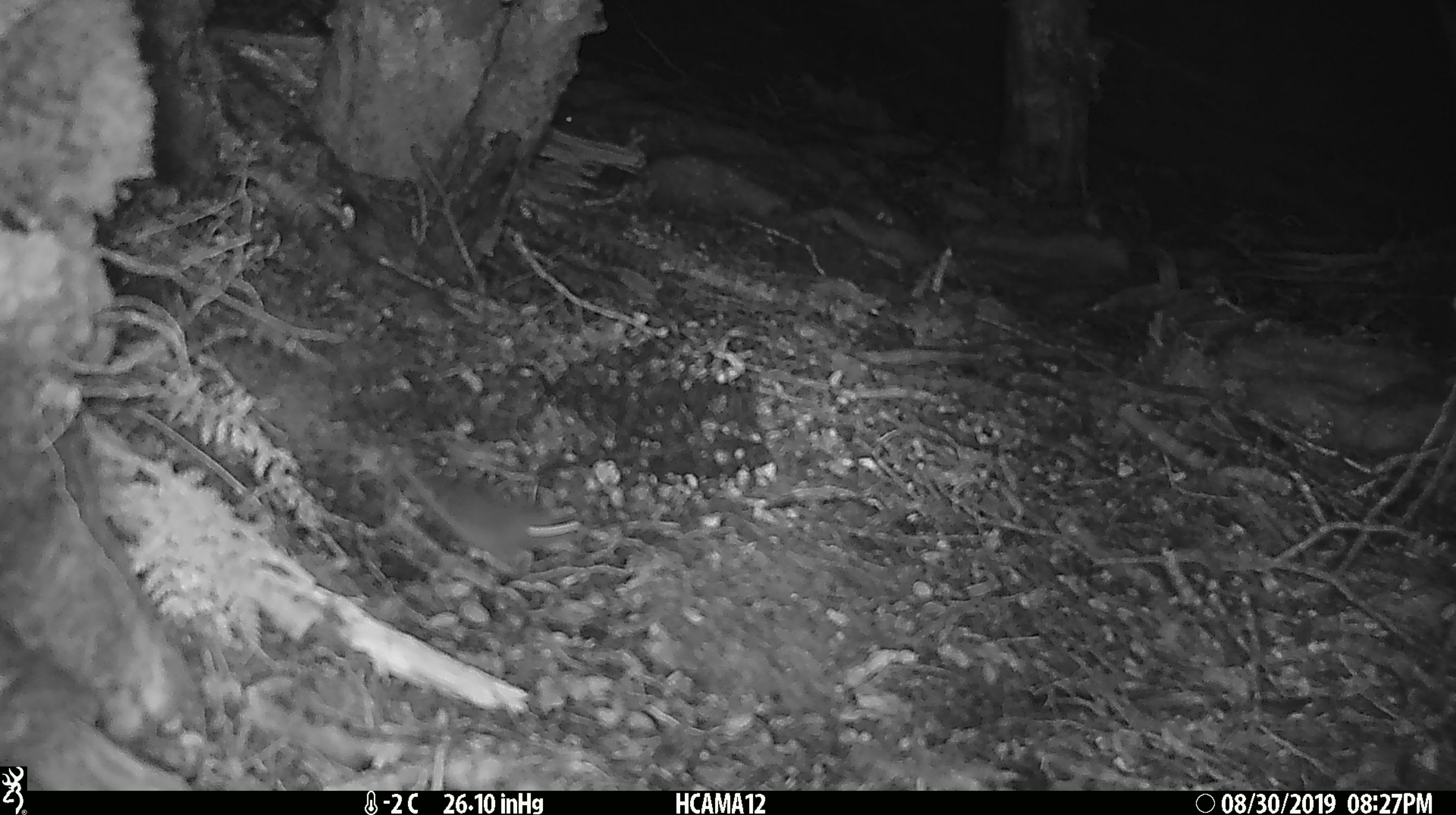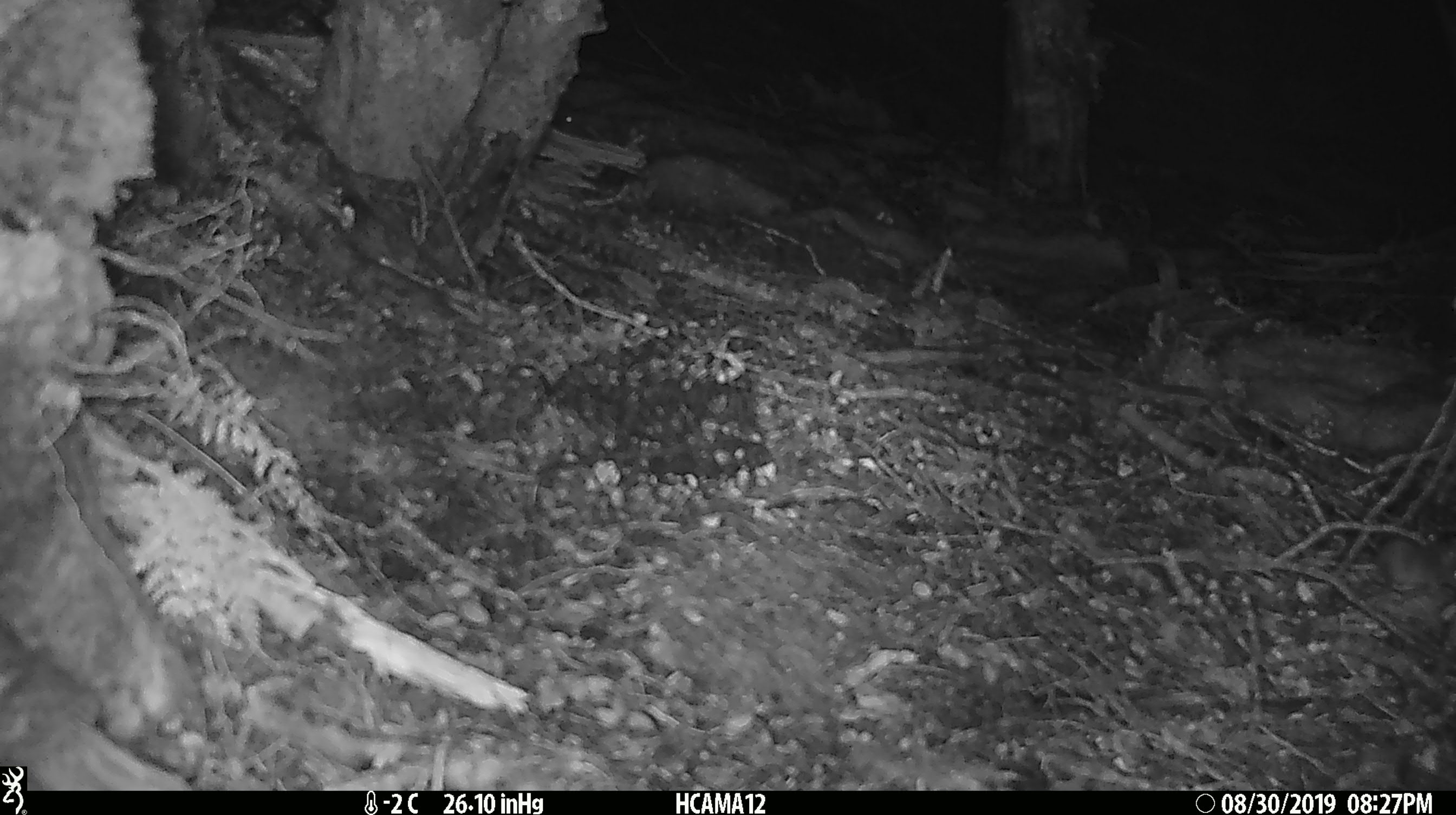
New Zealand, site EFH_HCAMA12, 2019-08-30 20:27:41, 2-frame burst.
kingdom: Animalia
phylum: Chordata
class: Mammalia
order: Rodentia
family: Muridae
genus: Mus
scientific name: Mus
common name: mouse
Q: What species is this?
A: Mouse (Mus).